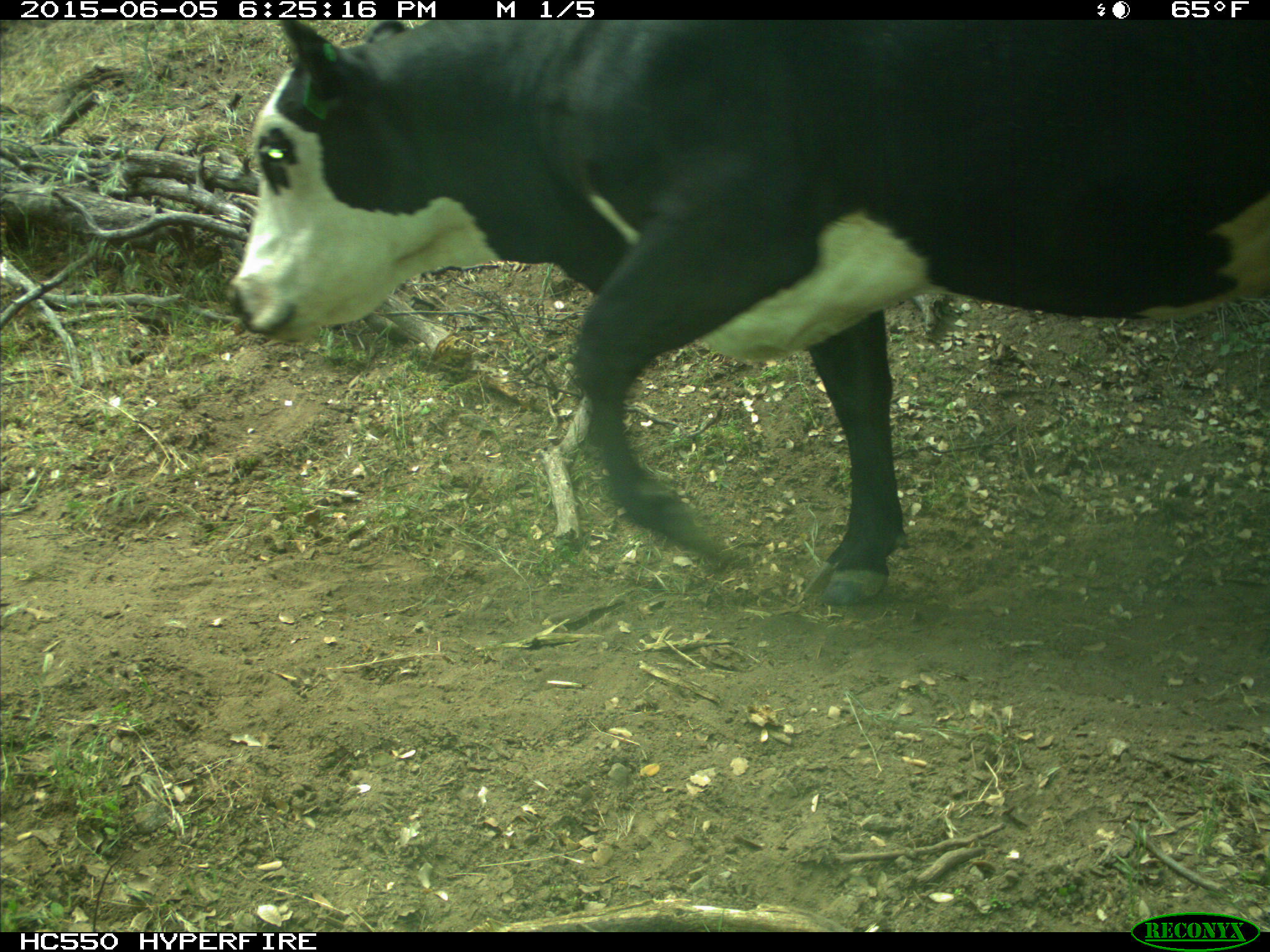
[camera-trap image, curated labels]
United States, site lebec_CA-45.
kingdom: Animalia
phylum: Chordata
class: Mammalia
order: Artiodactyla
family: Bovidae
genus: Bos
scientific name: Bos taurus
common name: domestic cow